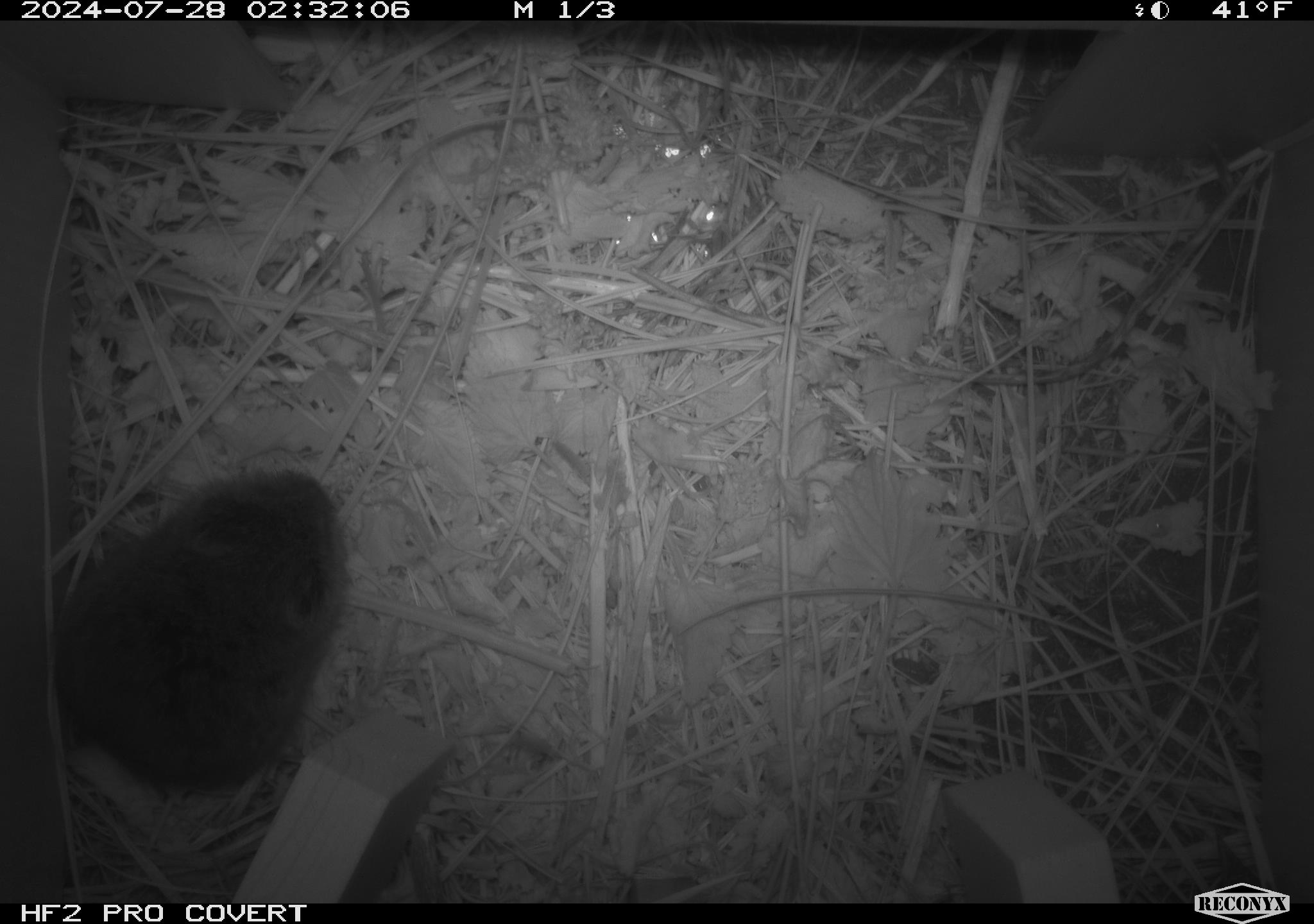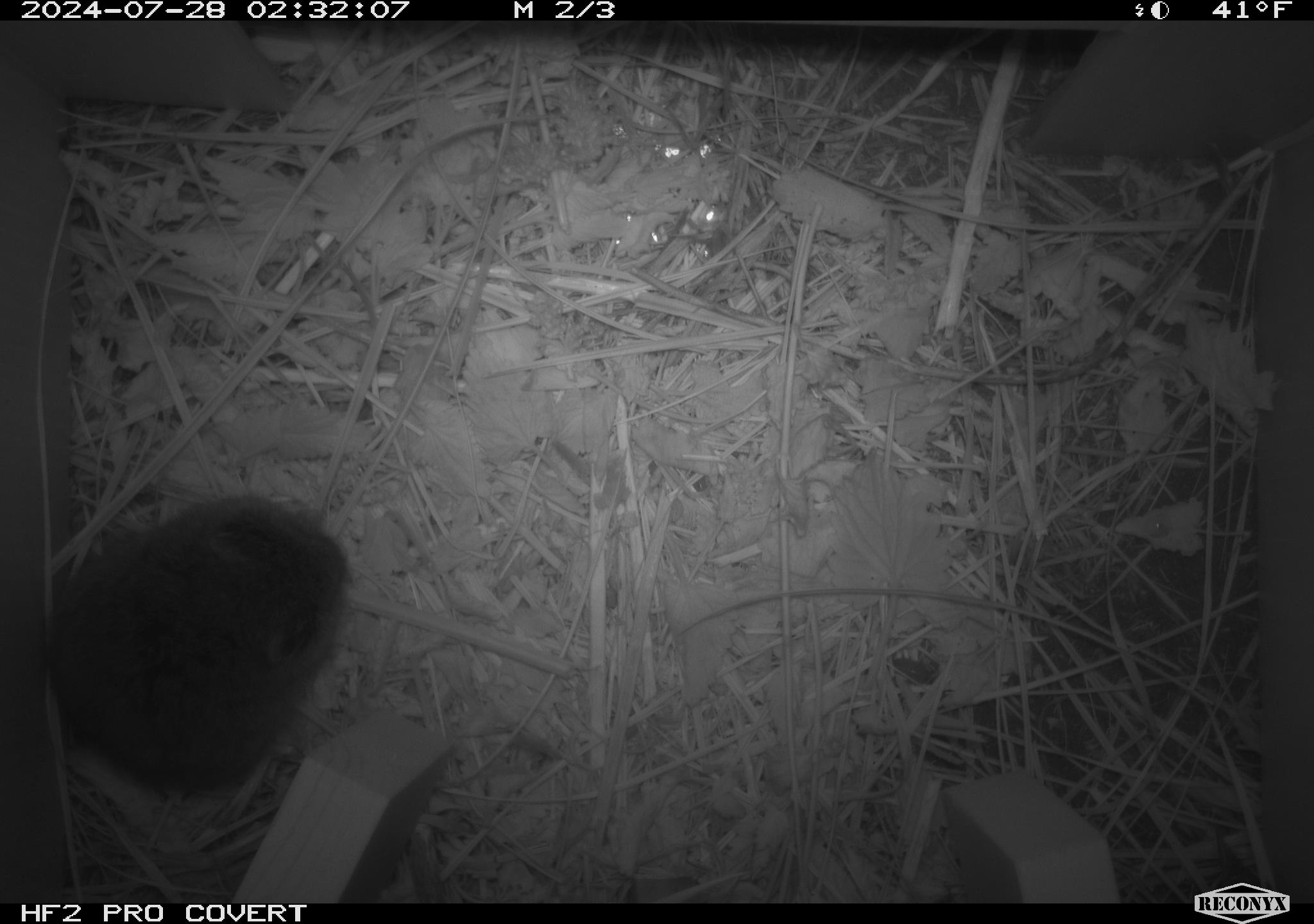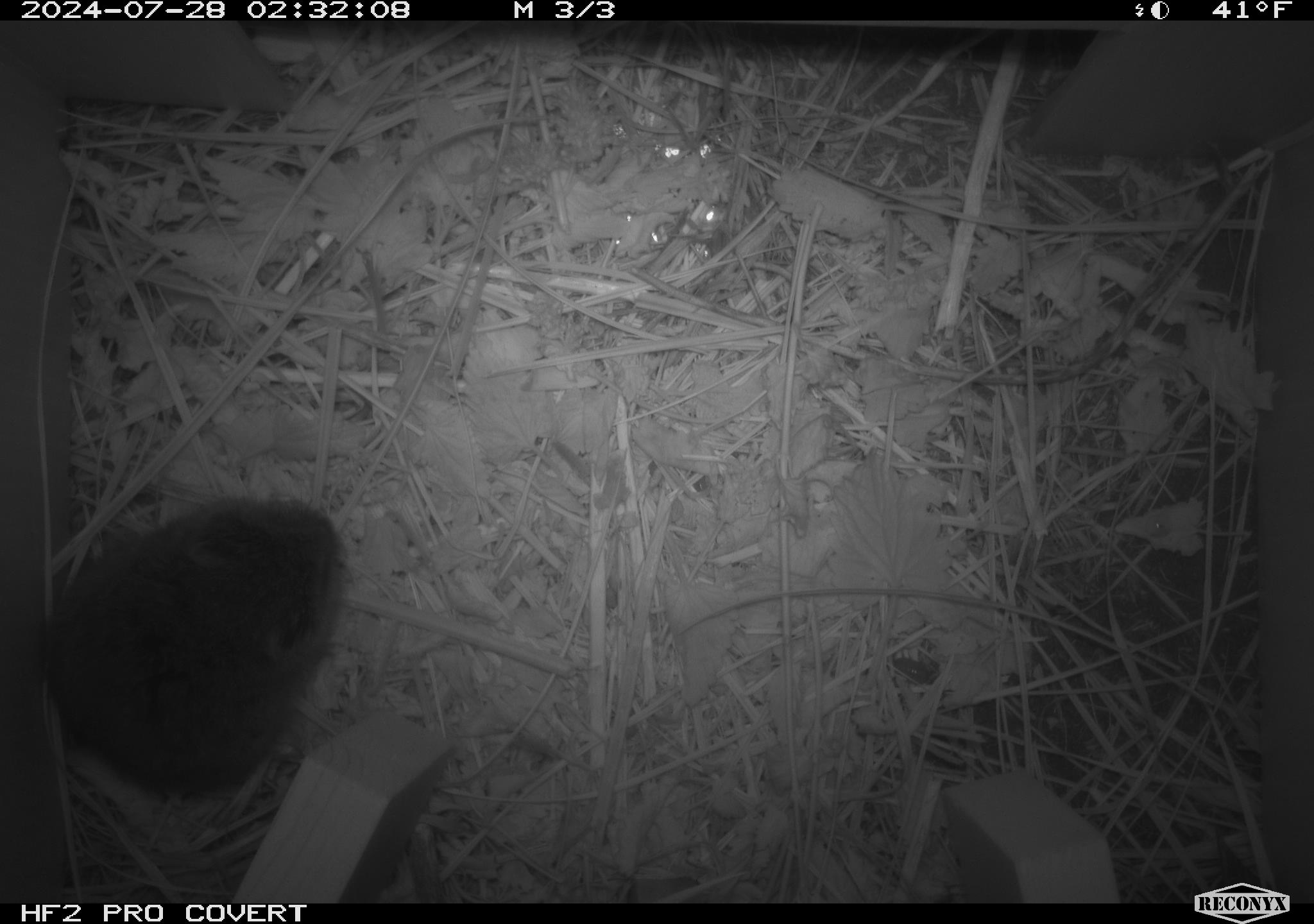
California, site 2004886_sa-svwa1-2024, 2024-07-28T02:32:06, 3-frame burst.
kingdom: Animalia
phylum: Chordata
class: Mammalia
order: Rodentia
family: Cricetidae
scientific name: Arvicolinae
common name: voles, lemmings, and muskrats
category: arvicolinae subfamily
Arvicolinae subfamily (voles, lemmings, and muskrats) (Arvicolinae).